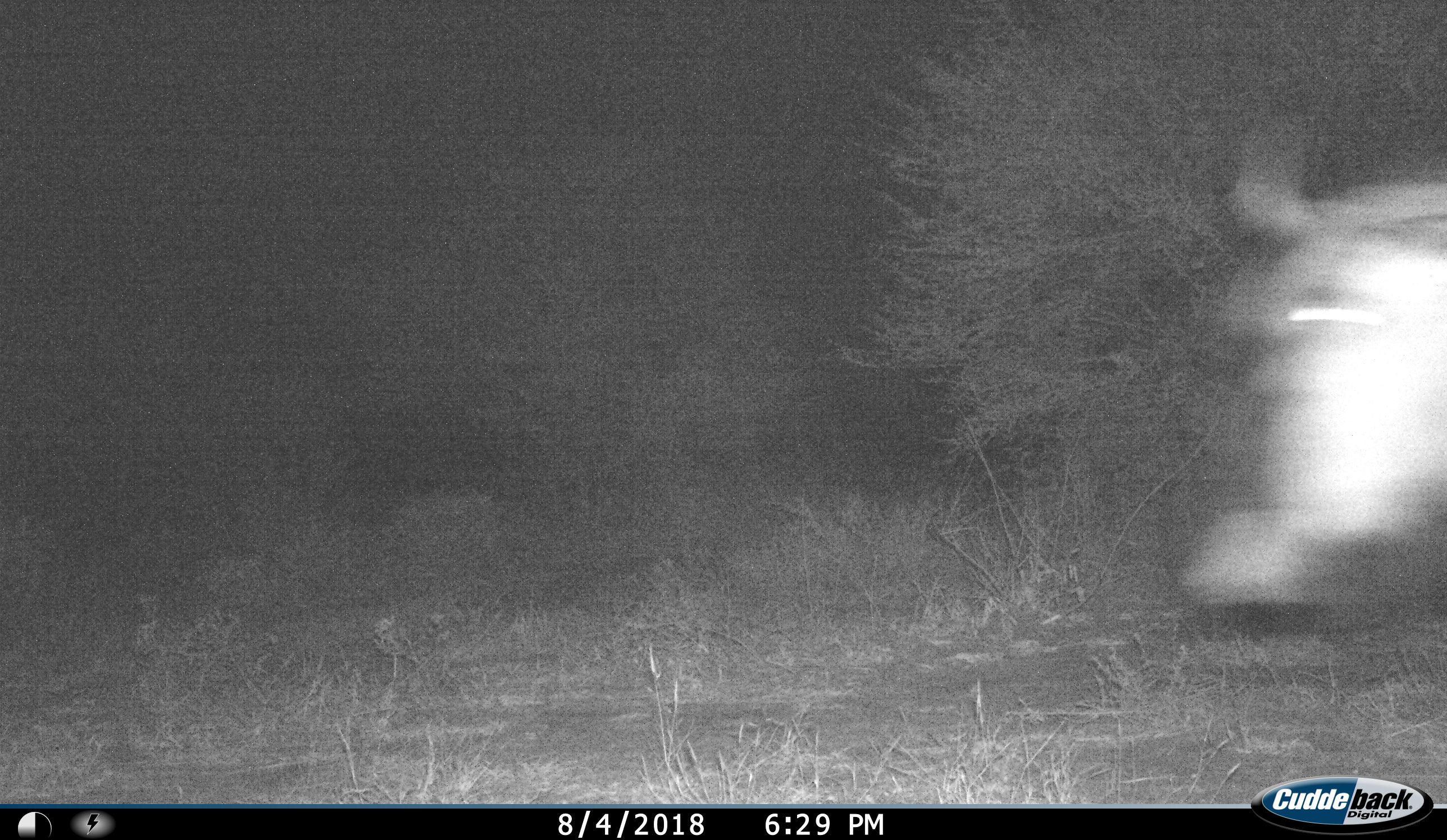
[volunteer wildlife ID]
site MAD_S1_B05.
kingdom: Animalia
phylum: Chordata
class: Mammalia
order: Artiodactyla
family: Bovidae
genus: Connochaetes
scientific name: Connochaetes taurinus taurinus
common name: blue wildebeest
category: wildebeestblue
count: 1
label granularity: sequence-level